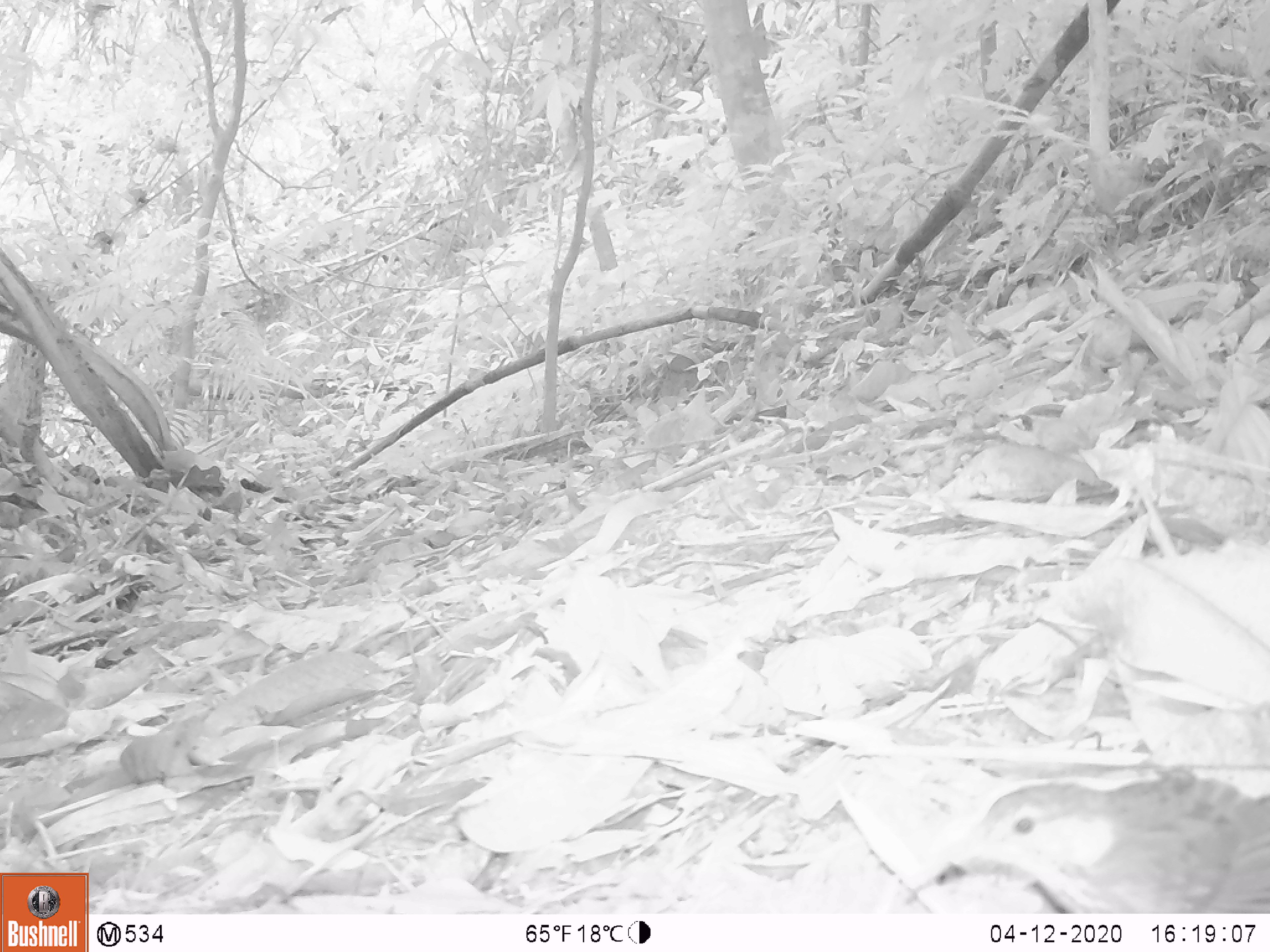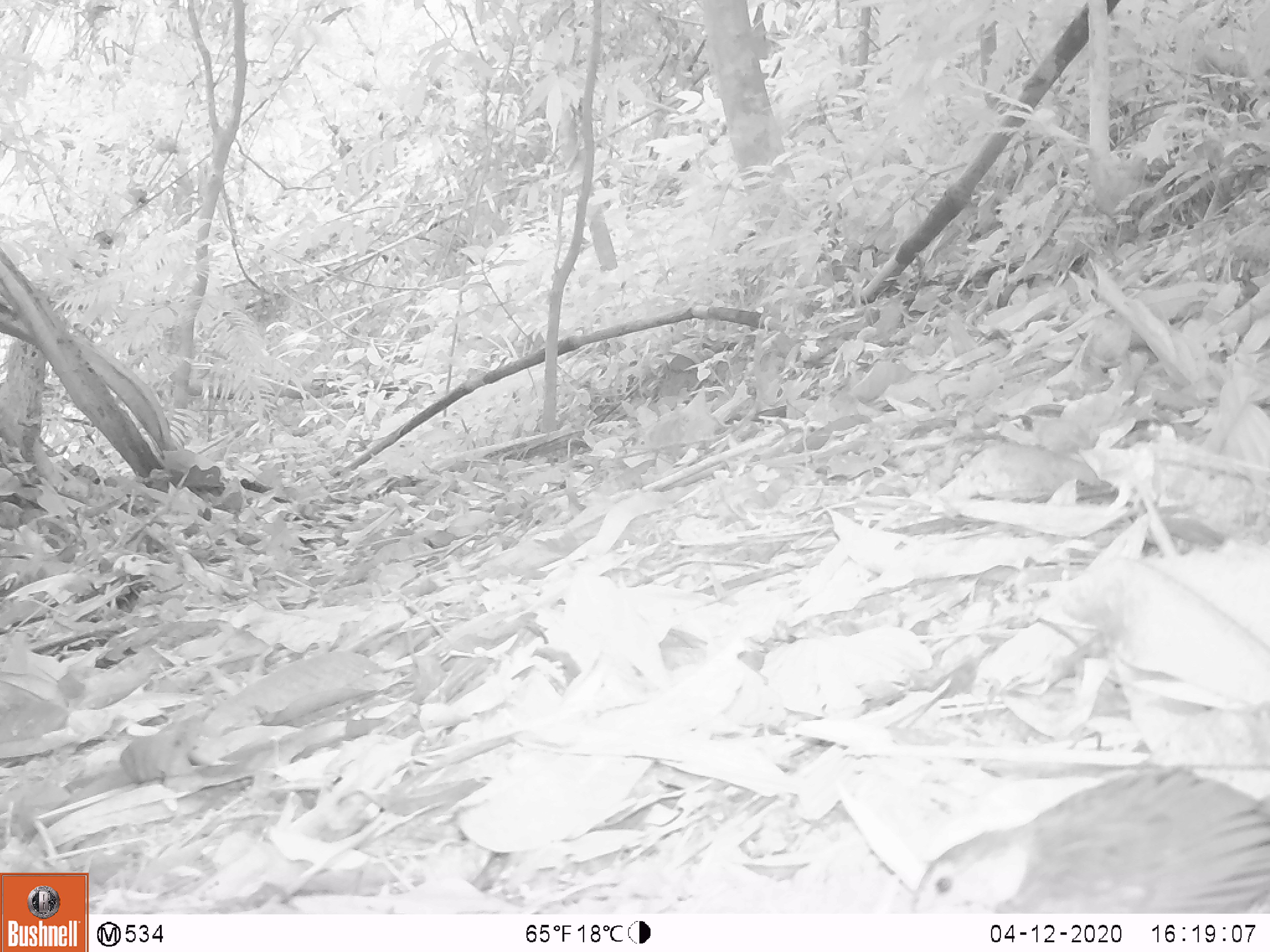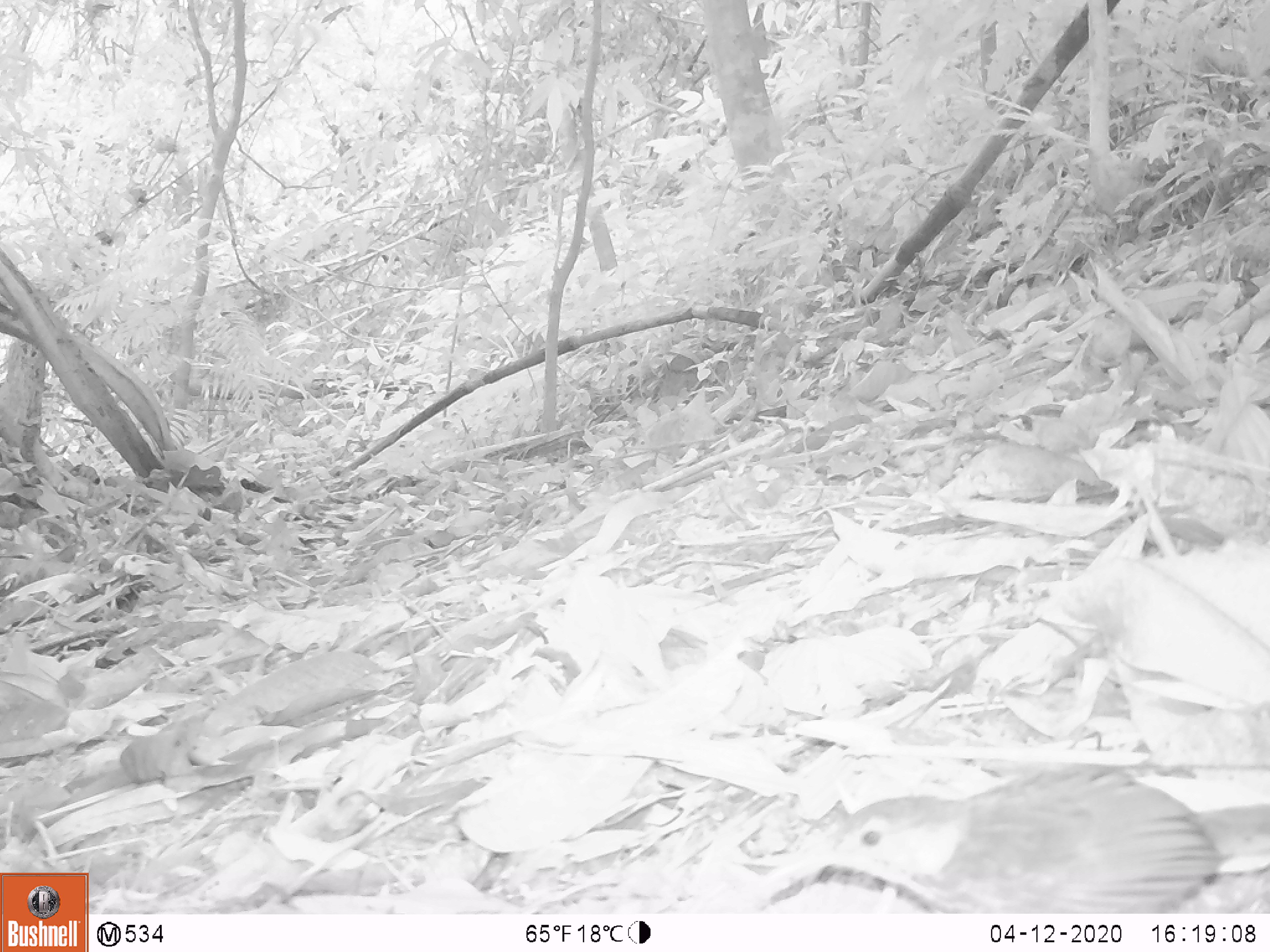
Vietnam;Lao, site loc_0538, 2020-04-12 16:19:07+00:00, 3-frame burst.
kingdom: Animalia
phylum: Chordata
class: Aves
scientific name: Aves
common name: bird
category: unidentified bird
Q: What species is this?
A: Unidentified bird (bird) (Aves).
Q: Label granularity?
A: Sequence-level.